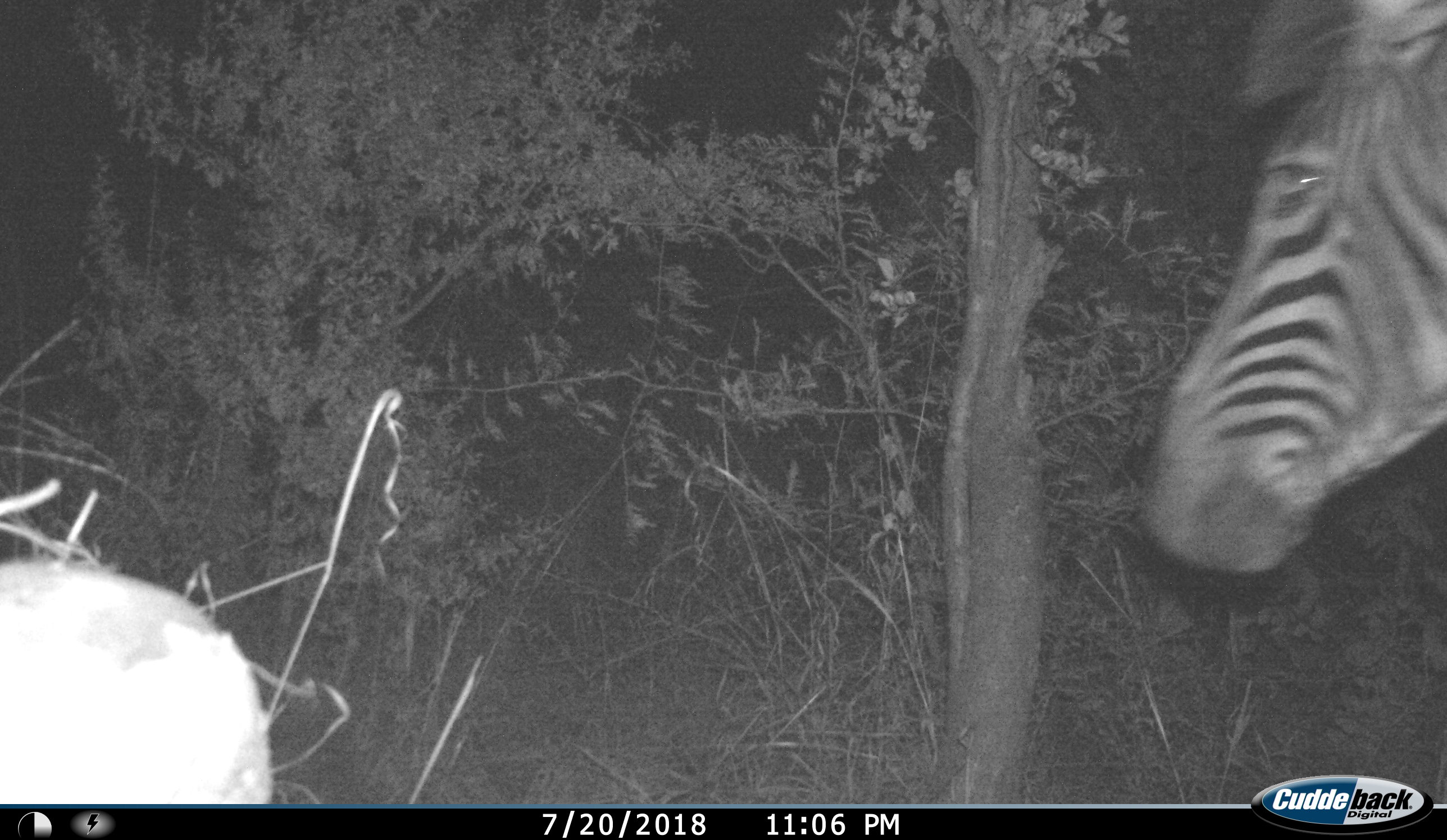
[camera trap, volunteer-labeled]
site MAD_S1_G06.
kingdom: Animalia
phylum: Chordata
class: Mammalia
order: Perissodactyla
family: Equidae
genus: Equus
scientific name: Equus quagga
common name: plains zebra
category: zebraplains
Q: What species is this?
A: Zebraplains (plains zebra) (Equus quagga).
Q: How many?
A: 1.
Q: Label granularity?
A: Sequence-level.